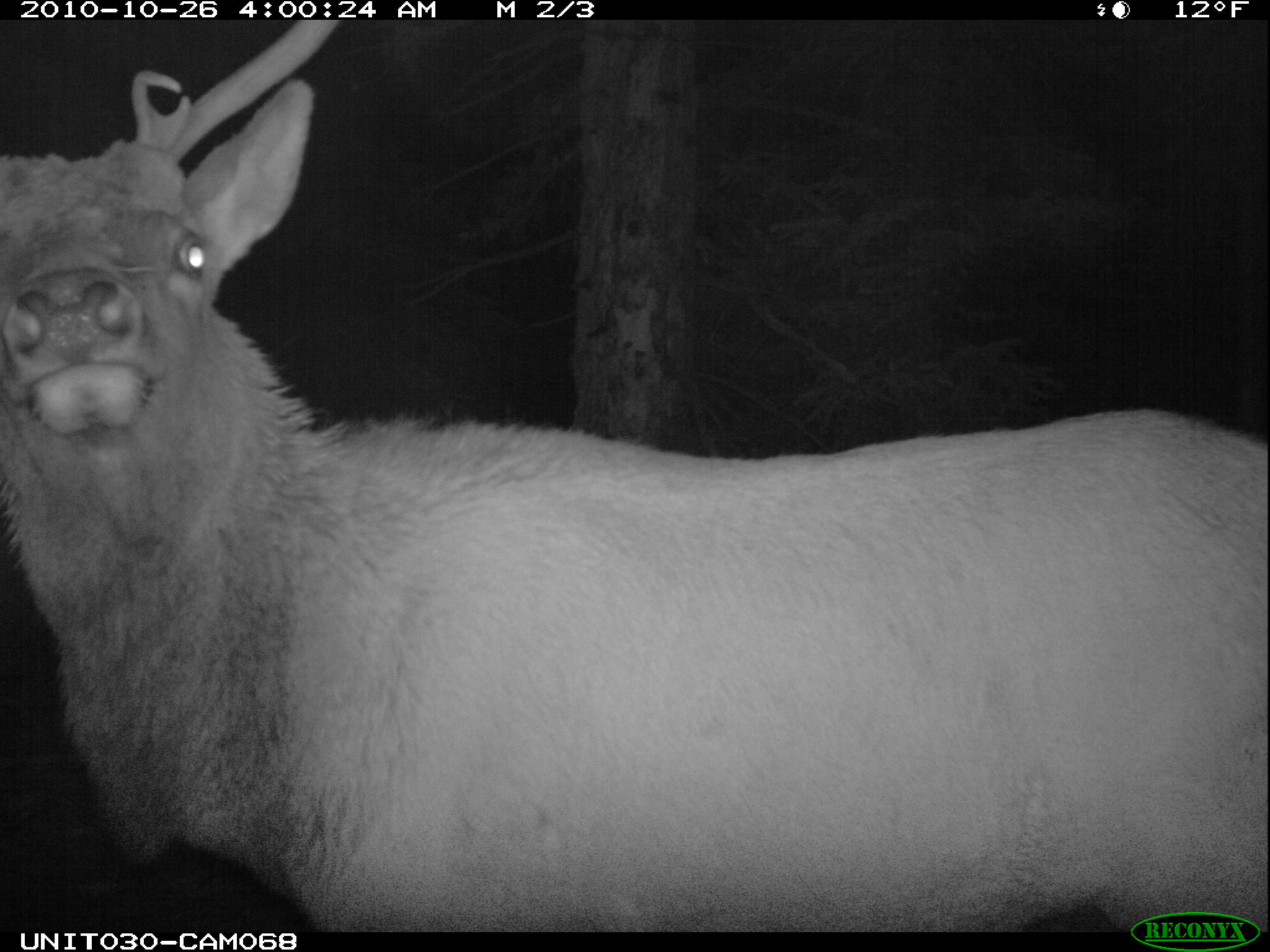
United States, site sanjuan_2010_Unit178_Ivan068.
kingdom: Animalia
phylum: Chordata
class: Mammalia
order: Artiodactyla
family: Cervidae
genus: Cervus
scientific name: Cervus elaphus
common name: red deer